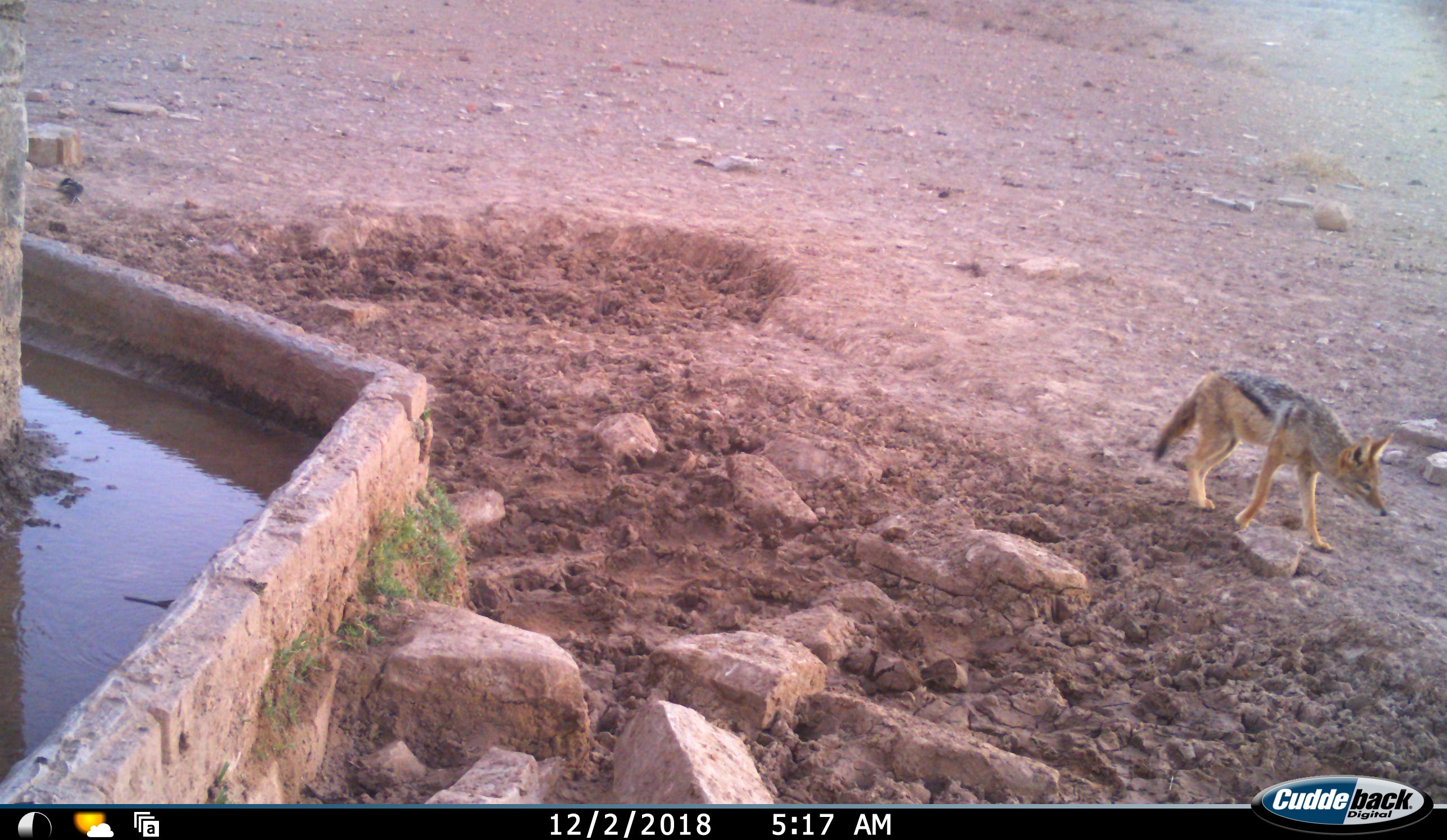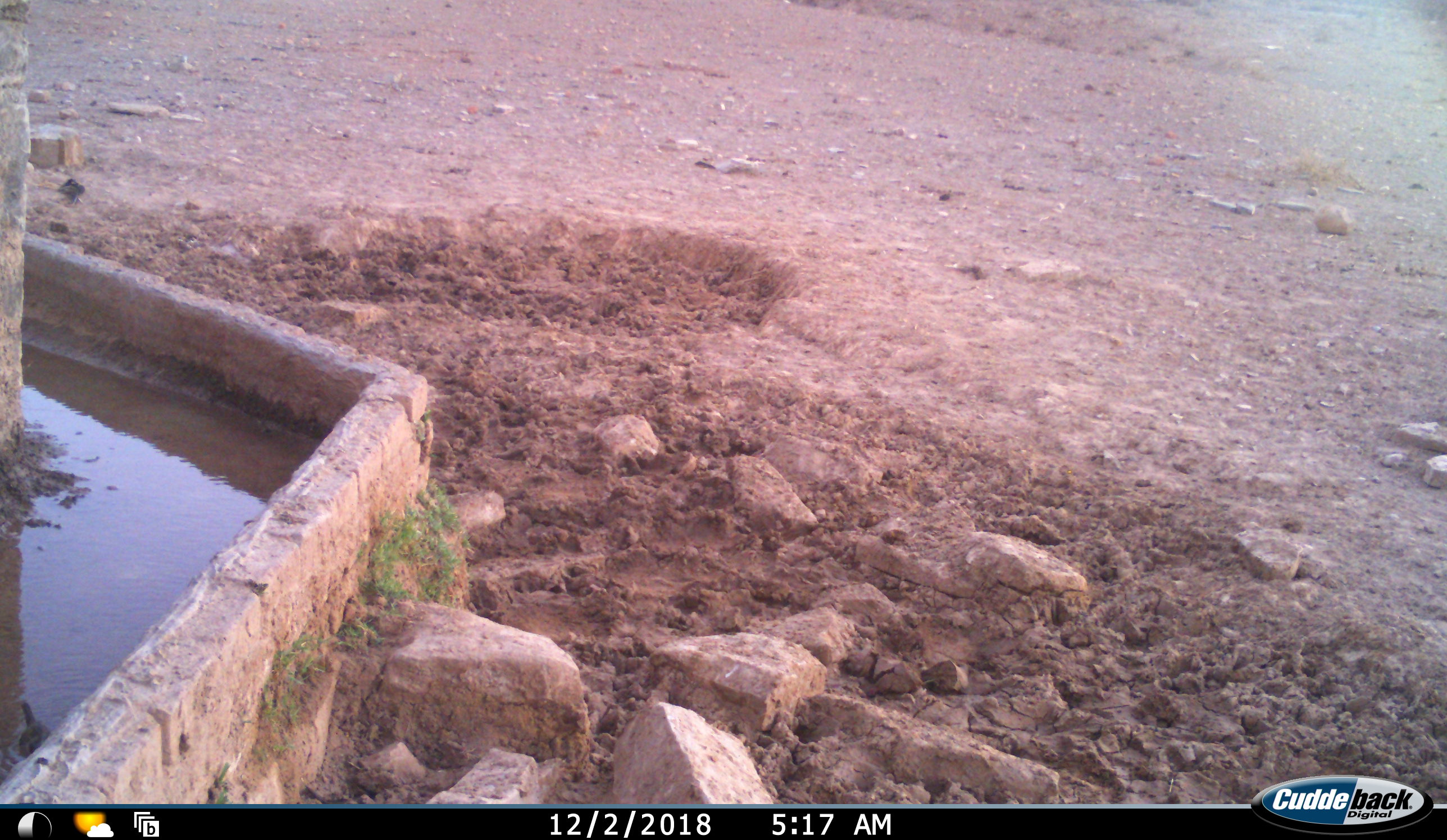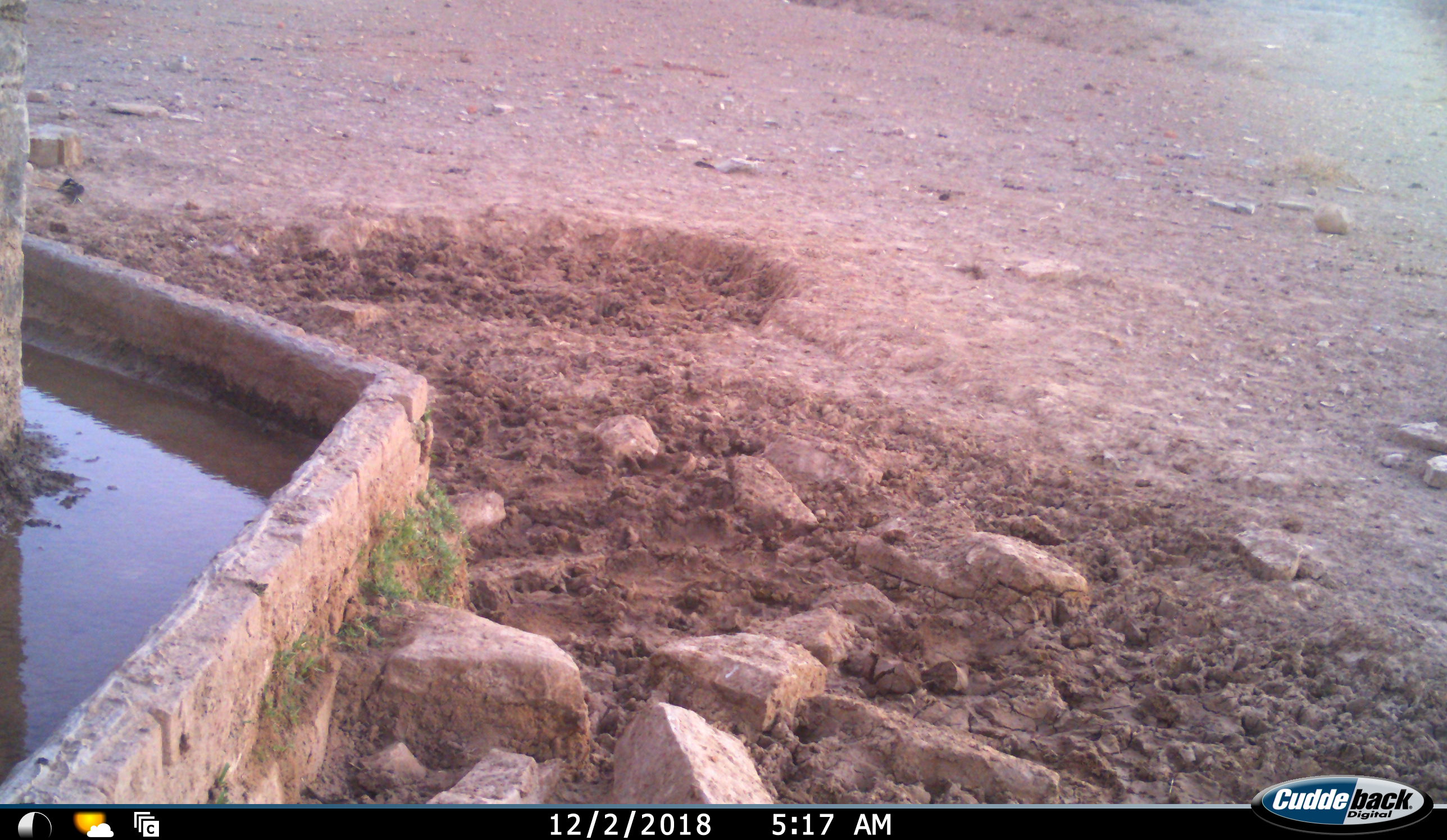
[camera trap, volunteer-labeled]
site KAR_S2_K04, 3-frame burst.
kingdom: Animalia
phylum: Chordata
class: Mammalia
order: Carnivora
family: Canidae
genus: Lupulella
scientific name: Lupulella mesomelas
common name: black-backed jackal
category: jackalblackbacked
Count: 1.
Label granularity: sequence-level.